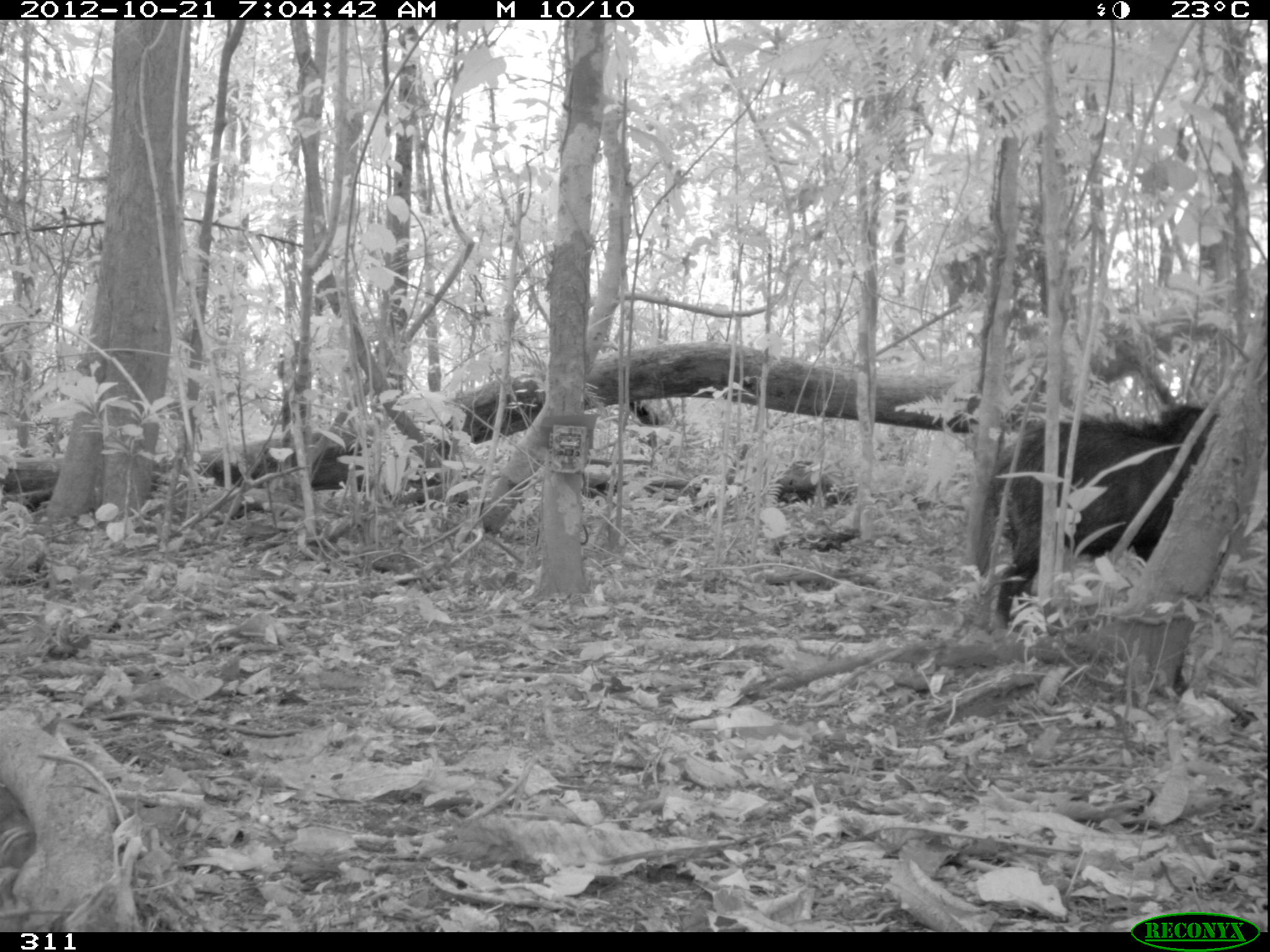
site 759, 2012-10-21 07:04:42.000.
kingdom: Animalia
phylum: Chordata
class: Mammalia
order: Artiodactyla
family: Tayassuidae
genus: Tayassu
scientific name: Tayassu pecari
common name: white-lipped peccary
Tayassu pecari (white-lipped peccary).